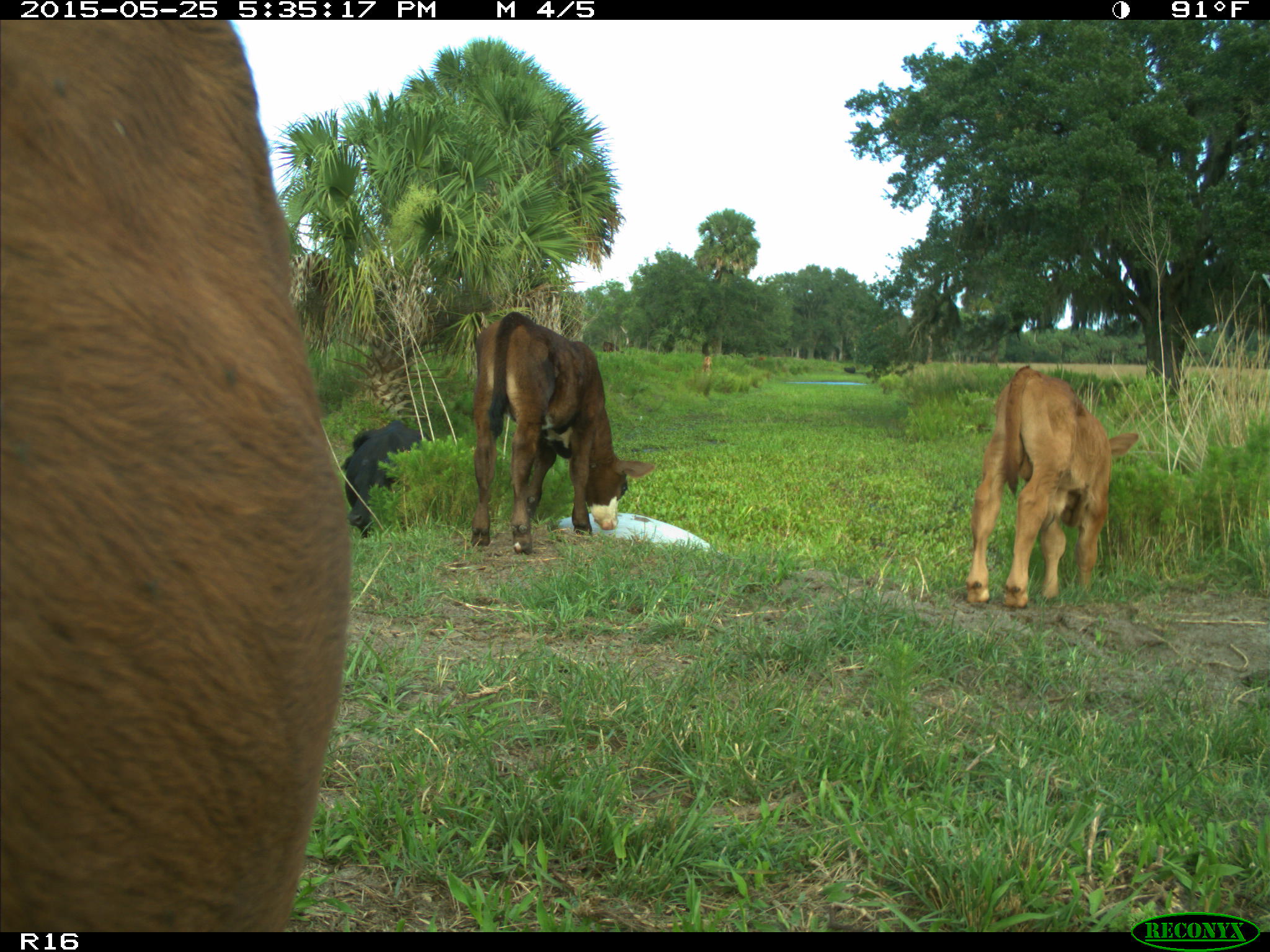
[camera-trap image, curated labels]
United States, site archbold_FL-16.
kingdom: Animalia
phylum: Chordata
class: Mammalia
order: Artiodactyla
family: Bovidae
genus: Bos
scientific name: Bos taurus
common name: domestic cow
Bos taurus (domestic cow).